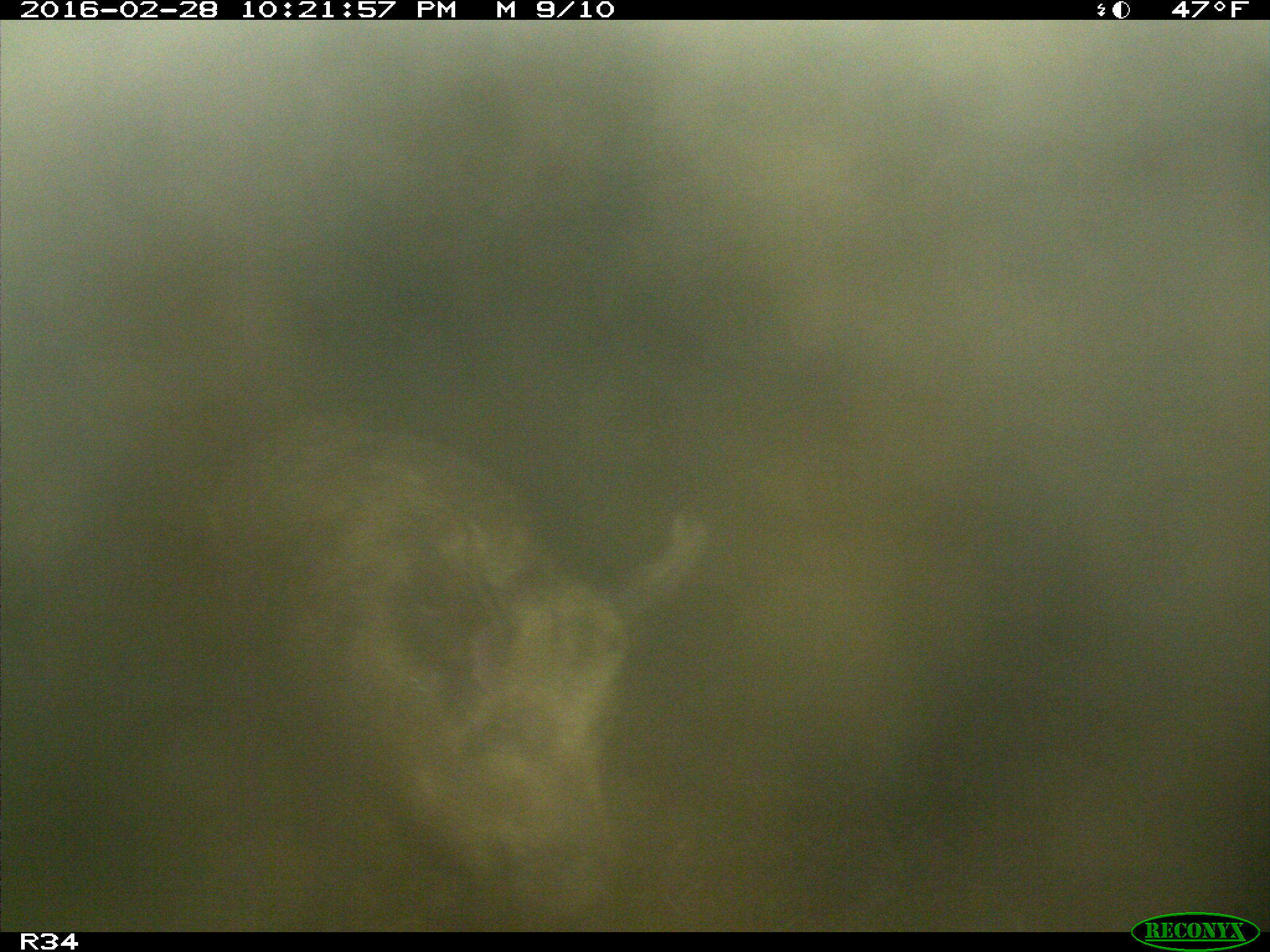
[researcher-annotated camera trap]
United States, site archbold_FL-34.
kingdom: Animalia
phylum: Chordata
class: Mammalia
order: Artiodactyla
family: Suidae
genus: Sus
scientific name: Sus scrofa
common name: wild boar